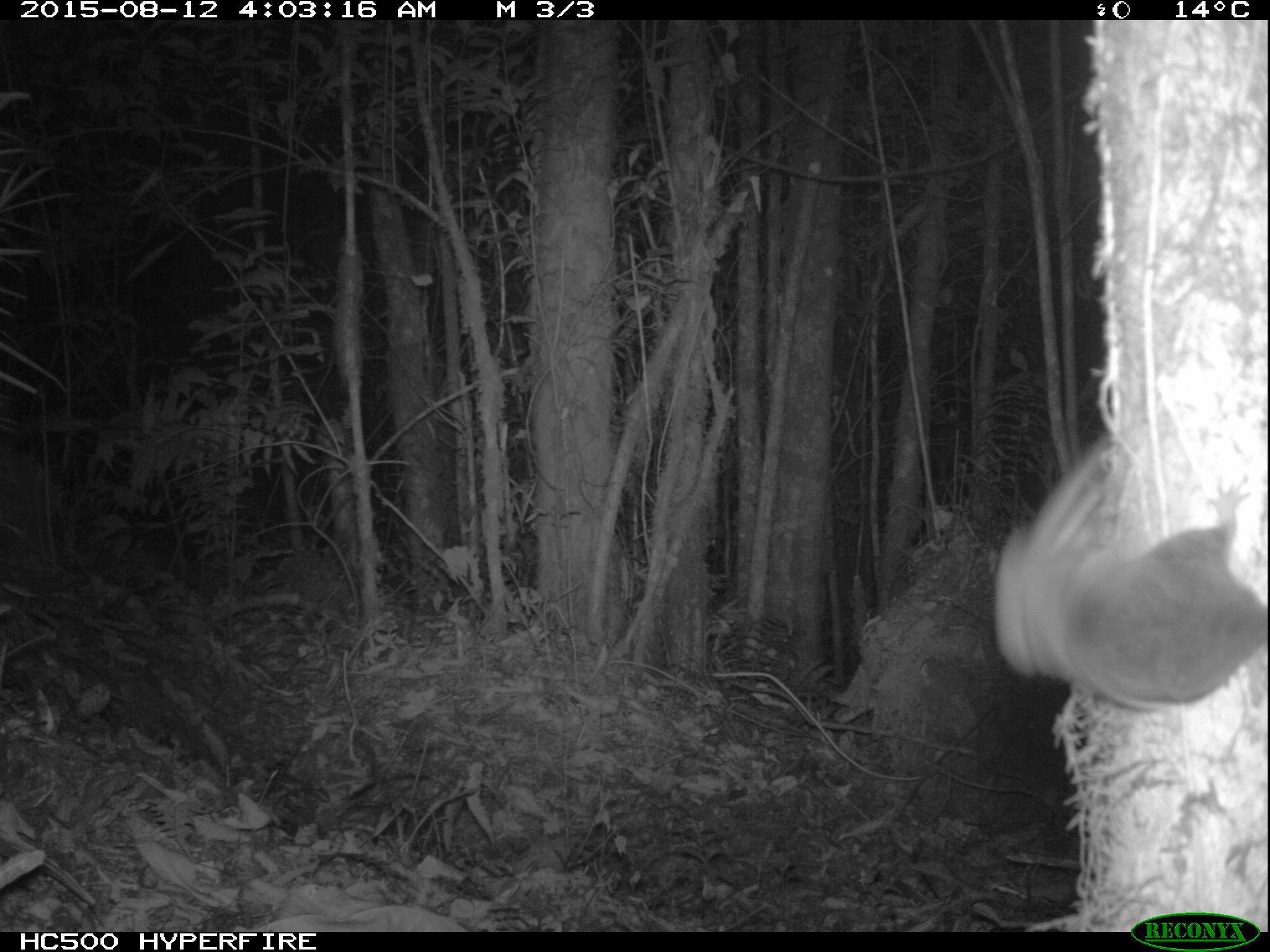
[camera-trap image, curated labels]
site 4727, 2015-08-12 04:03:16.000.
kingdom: Animalia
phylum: Chordata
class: Mammalia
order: Rodentia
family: Anomaluridae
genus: Anomalurus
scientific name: Anomalurus derbianus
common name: derby's anomalure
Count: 1.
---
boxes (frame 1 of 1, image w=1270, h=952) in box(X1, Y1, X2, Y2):
anomalurus derbianus: box(991, 430, 1270, 708)